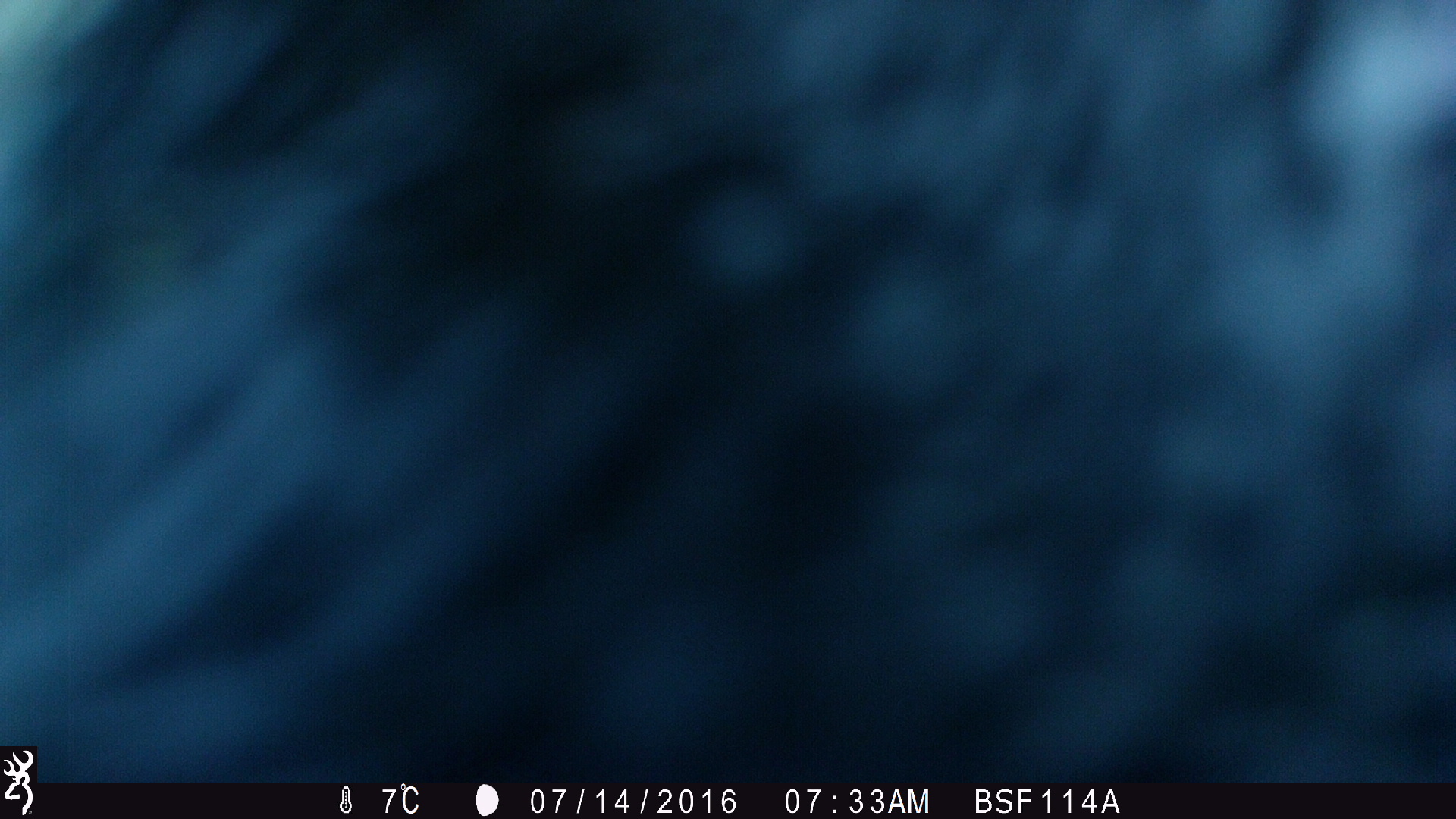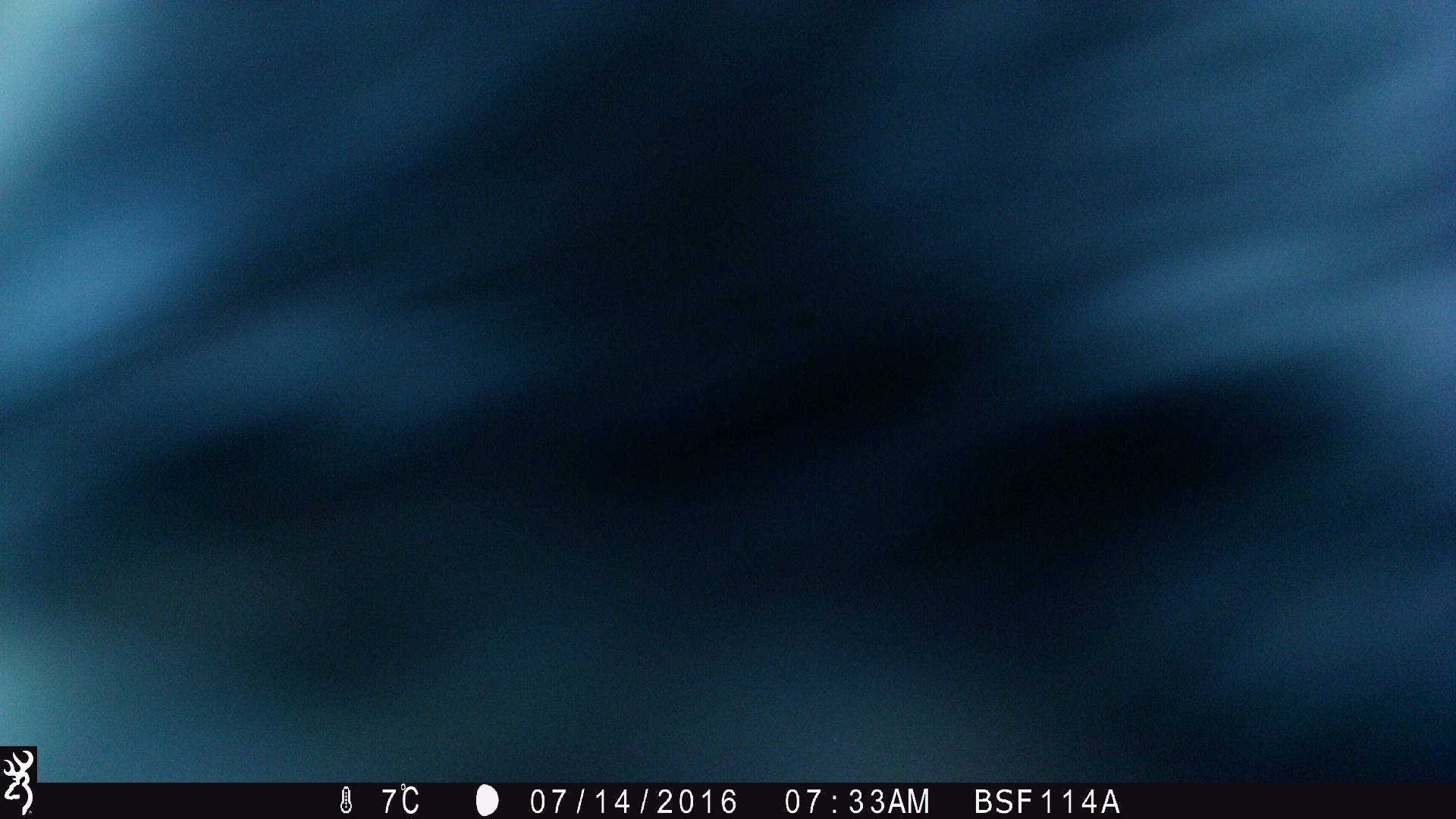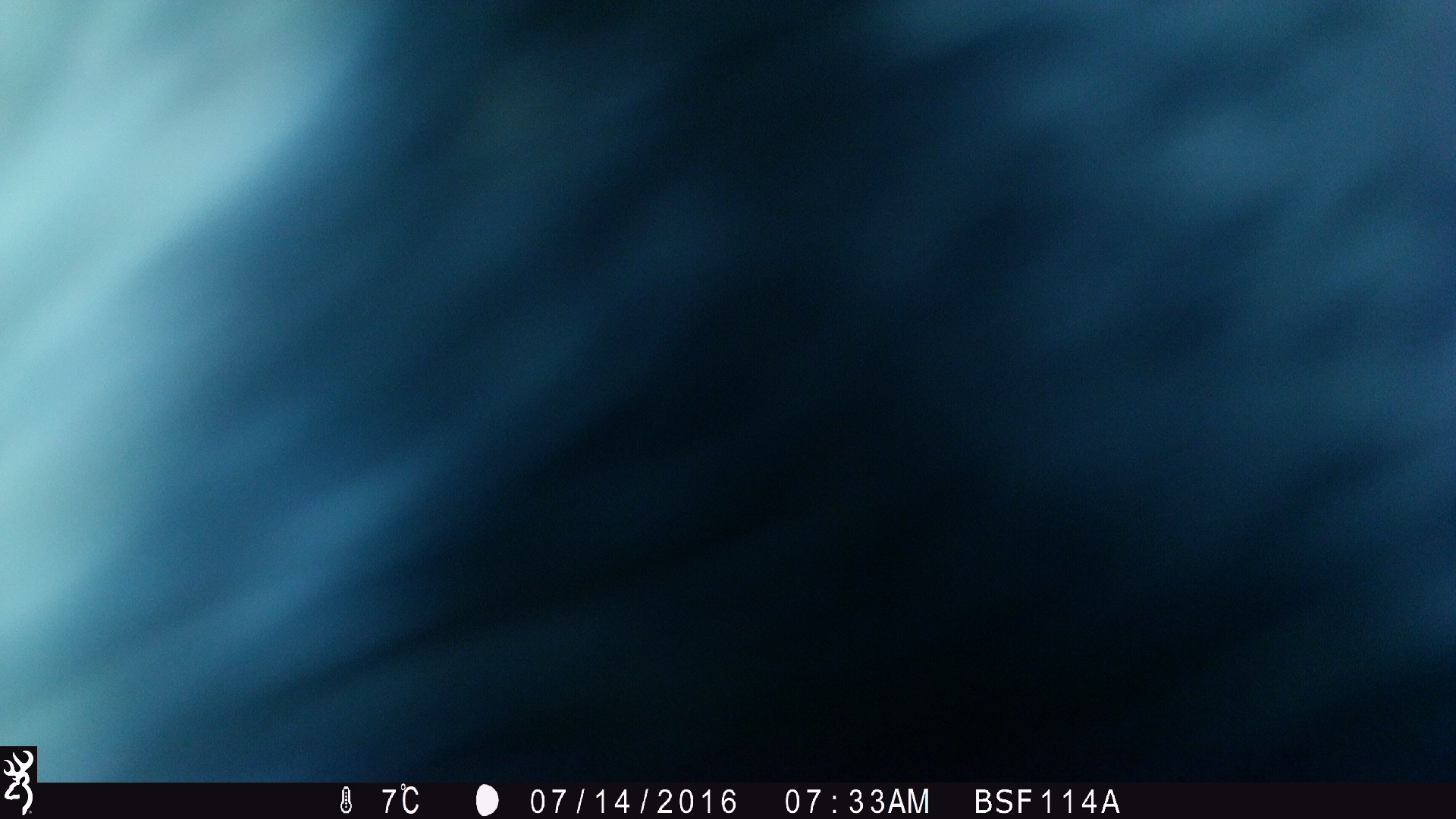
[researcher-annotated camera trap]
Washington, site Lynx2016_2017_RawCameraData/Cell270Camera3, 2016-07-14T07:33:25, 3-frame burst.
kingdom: Animalia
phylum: Chordata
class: Mammalia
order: Artiodactyla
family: Bovidae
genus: Bos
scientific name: Bos taurus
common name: domestic cattle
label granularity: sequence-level